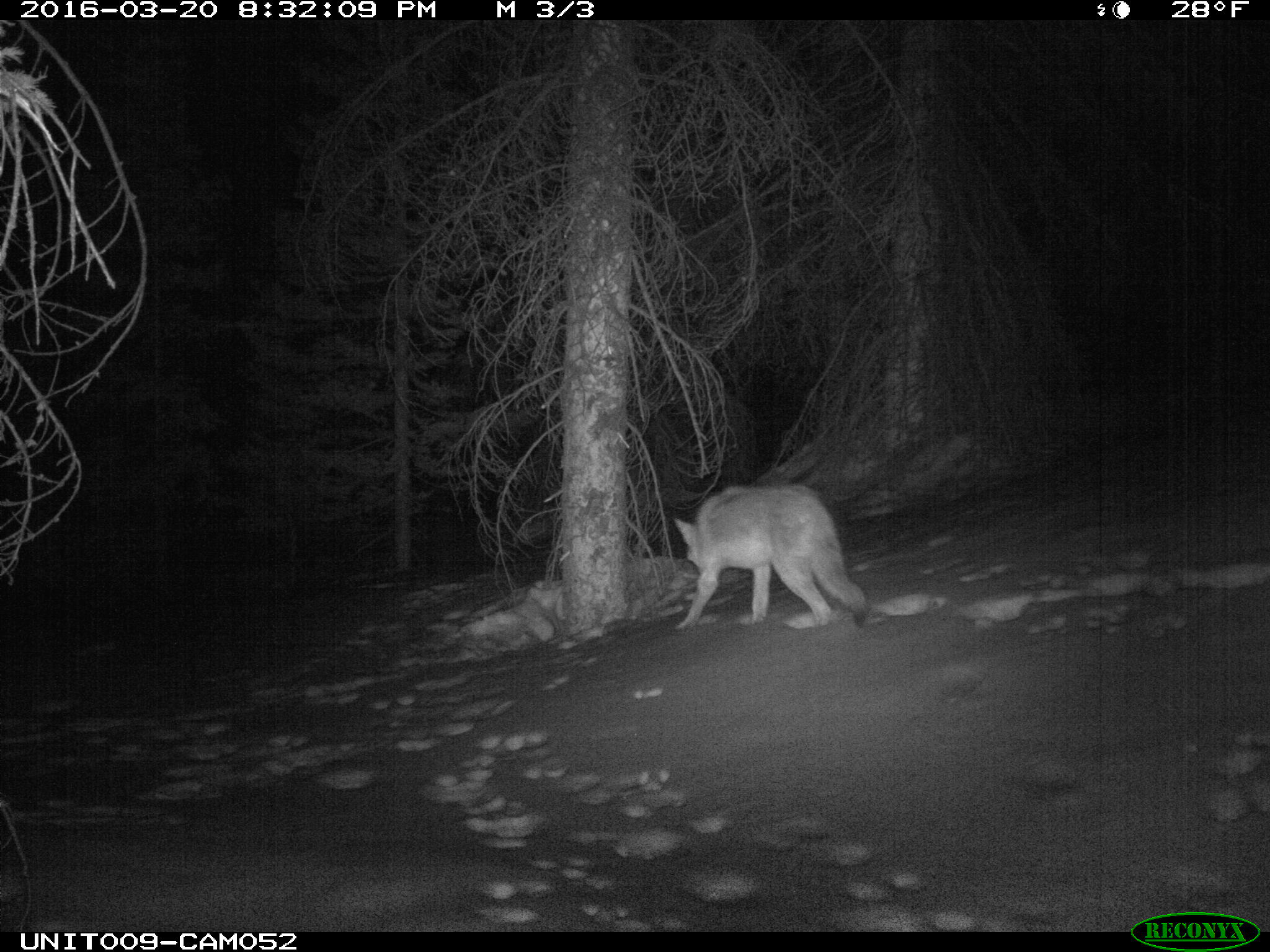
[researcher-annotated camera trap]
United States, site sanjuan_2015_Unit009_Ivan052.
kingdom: Animalia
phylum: Chordata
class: Mammalia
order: Carnivora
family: Canidae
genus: Canis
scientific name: Canis latrans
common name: coyote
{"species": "Canis latrans (coyote)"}